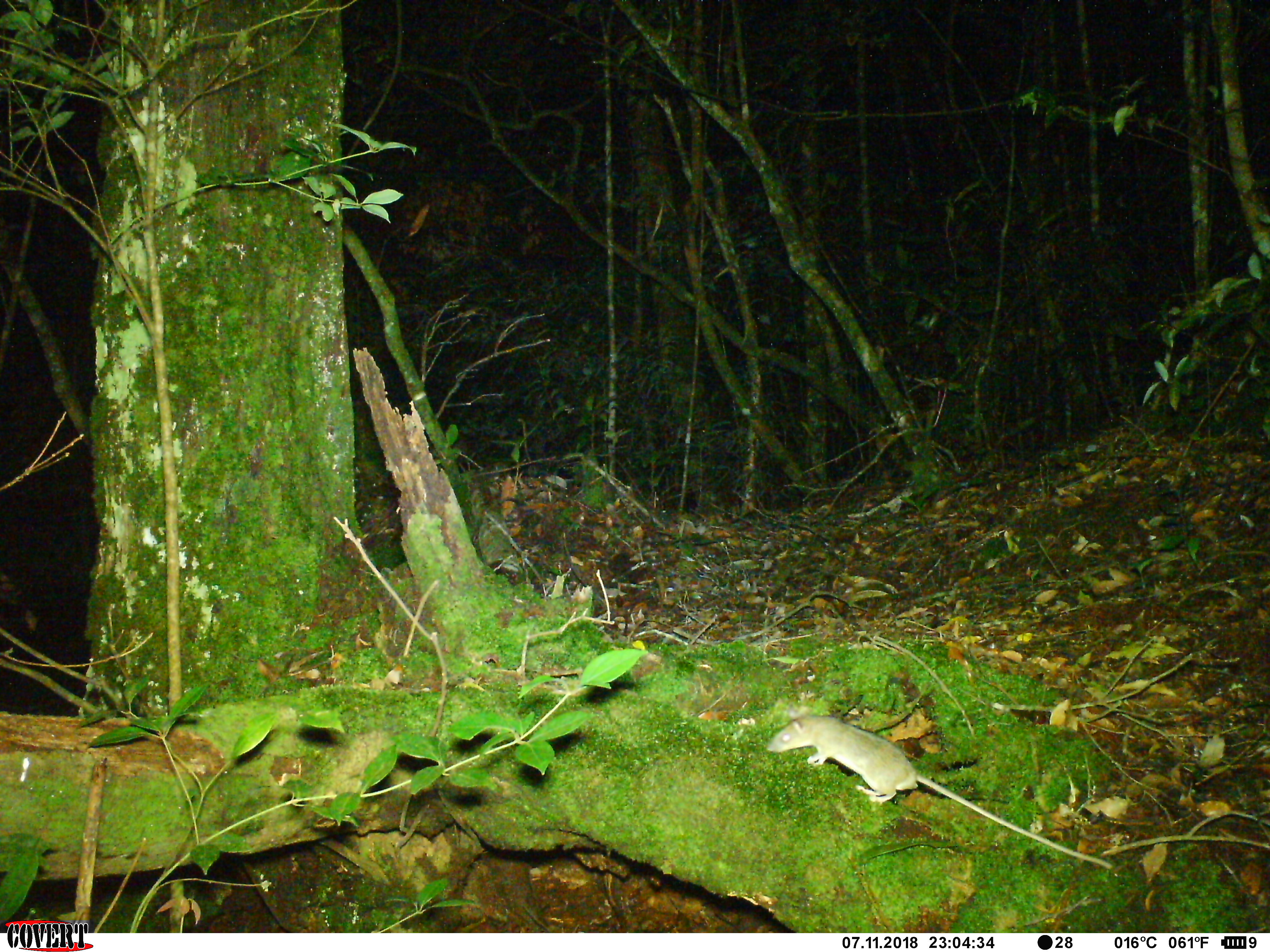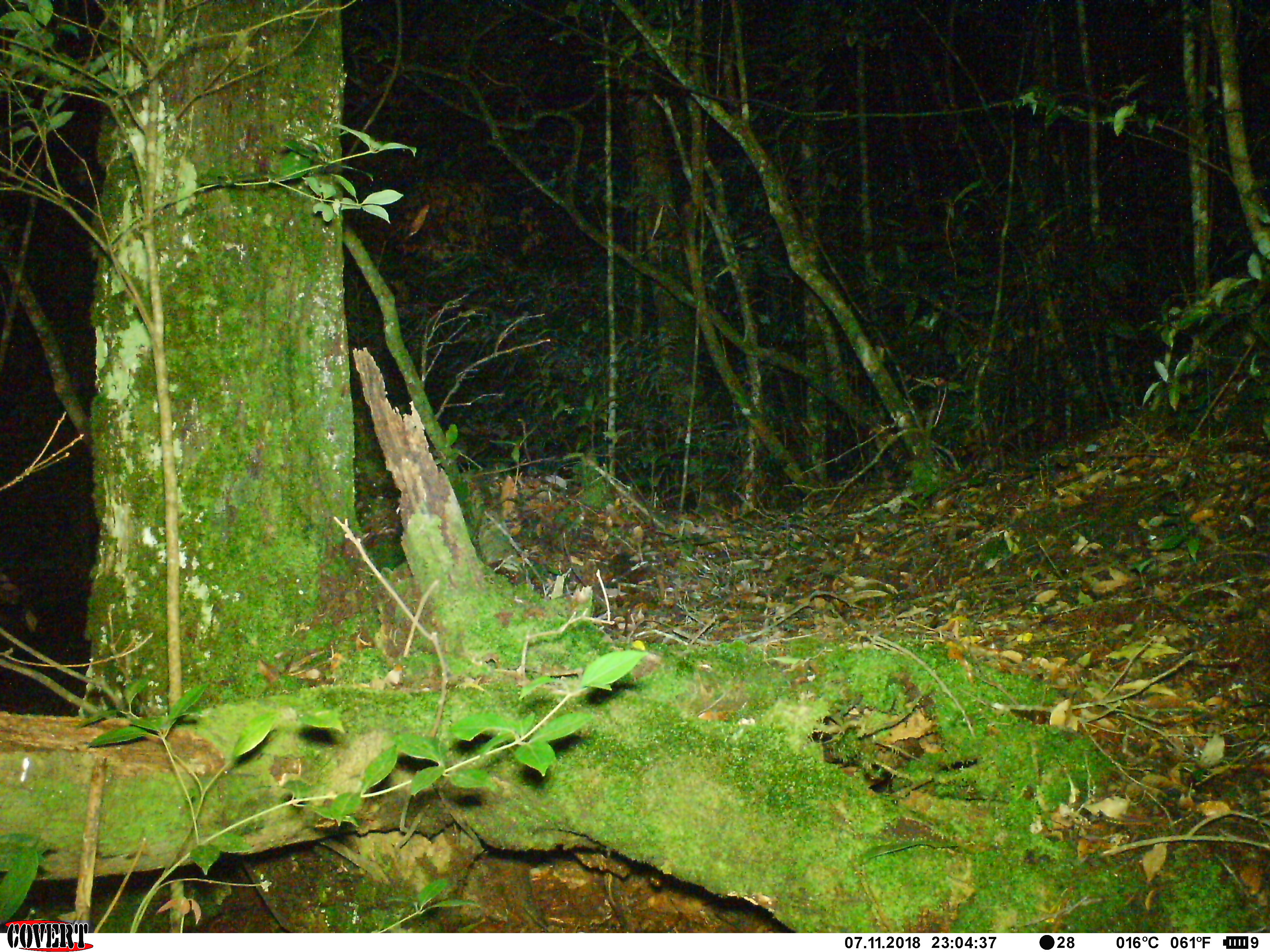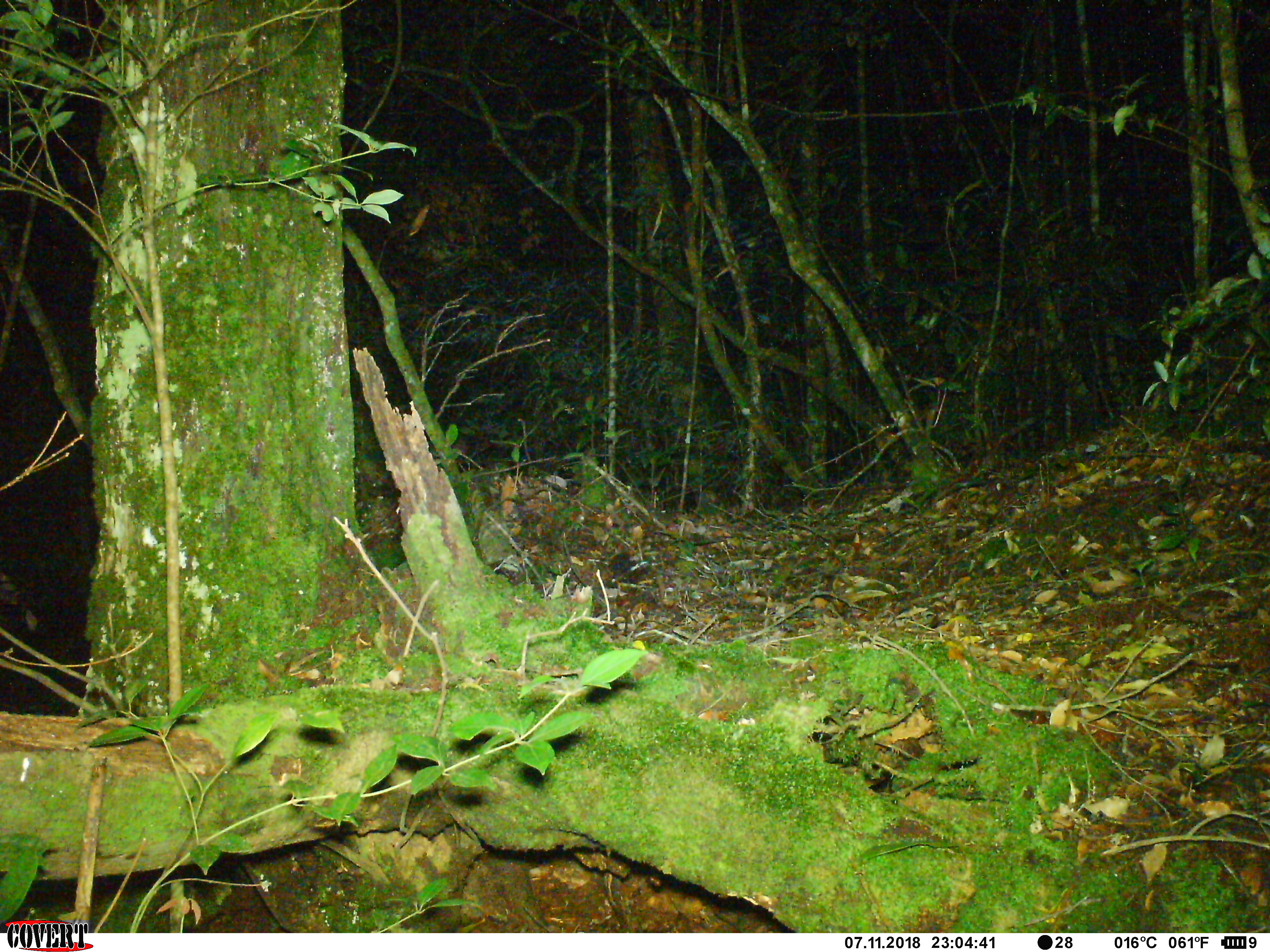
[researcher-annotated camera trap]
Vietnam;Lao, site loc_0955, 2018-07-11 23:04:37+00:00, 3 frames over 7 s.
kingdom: Animalia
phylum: Chordata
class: Mammalia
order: Rodentia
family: Muridae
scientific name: Muridae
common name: old-world mice and rats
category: unidentified murid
Unidentified murid (old-world mice and rats) (Muridae). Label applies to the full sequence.